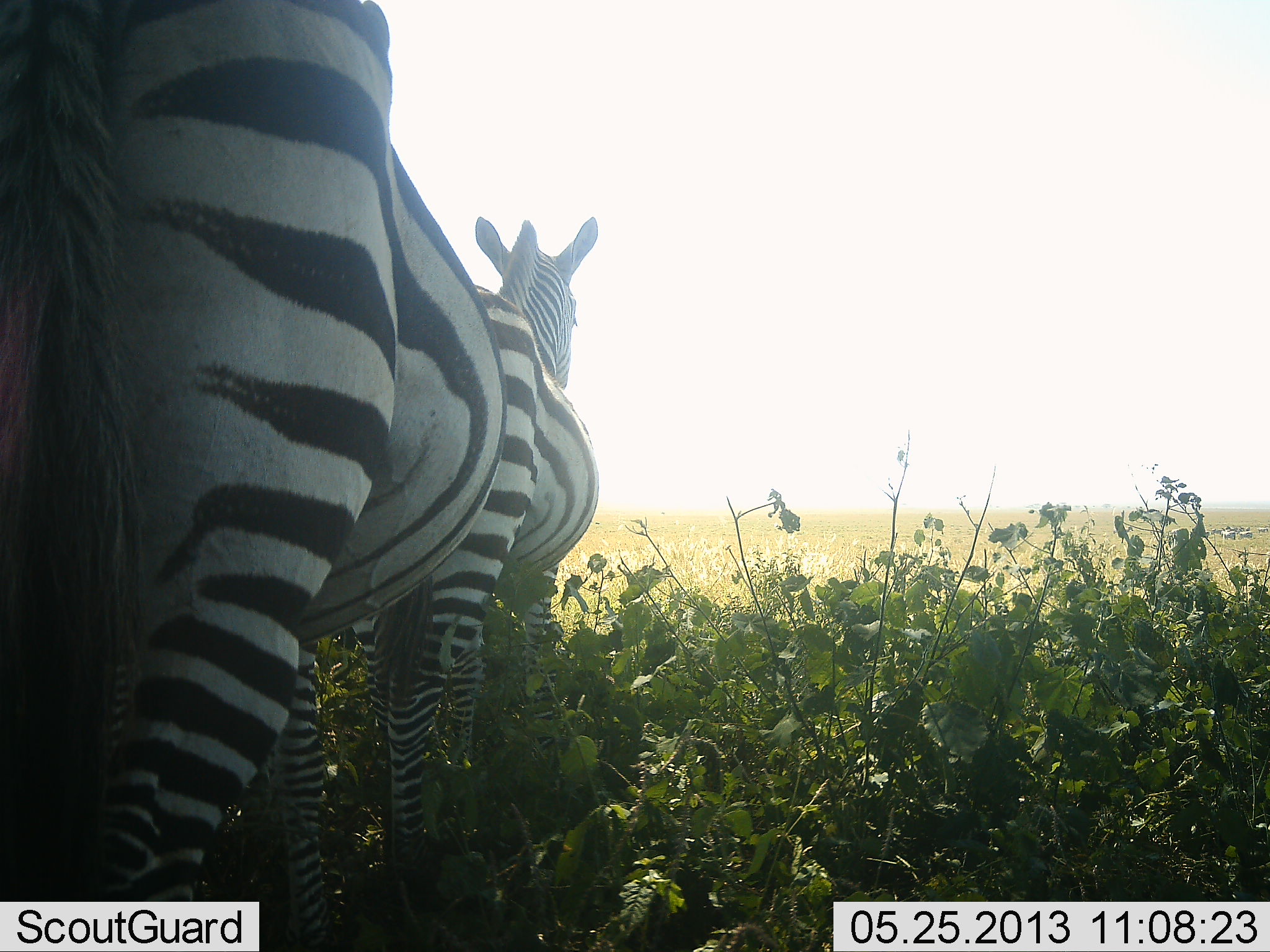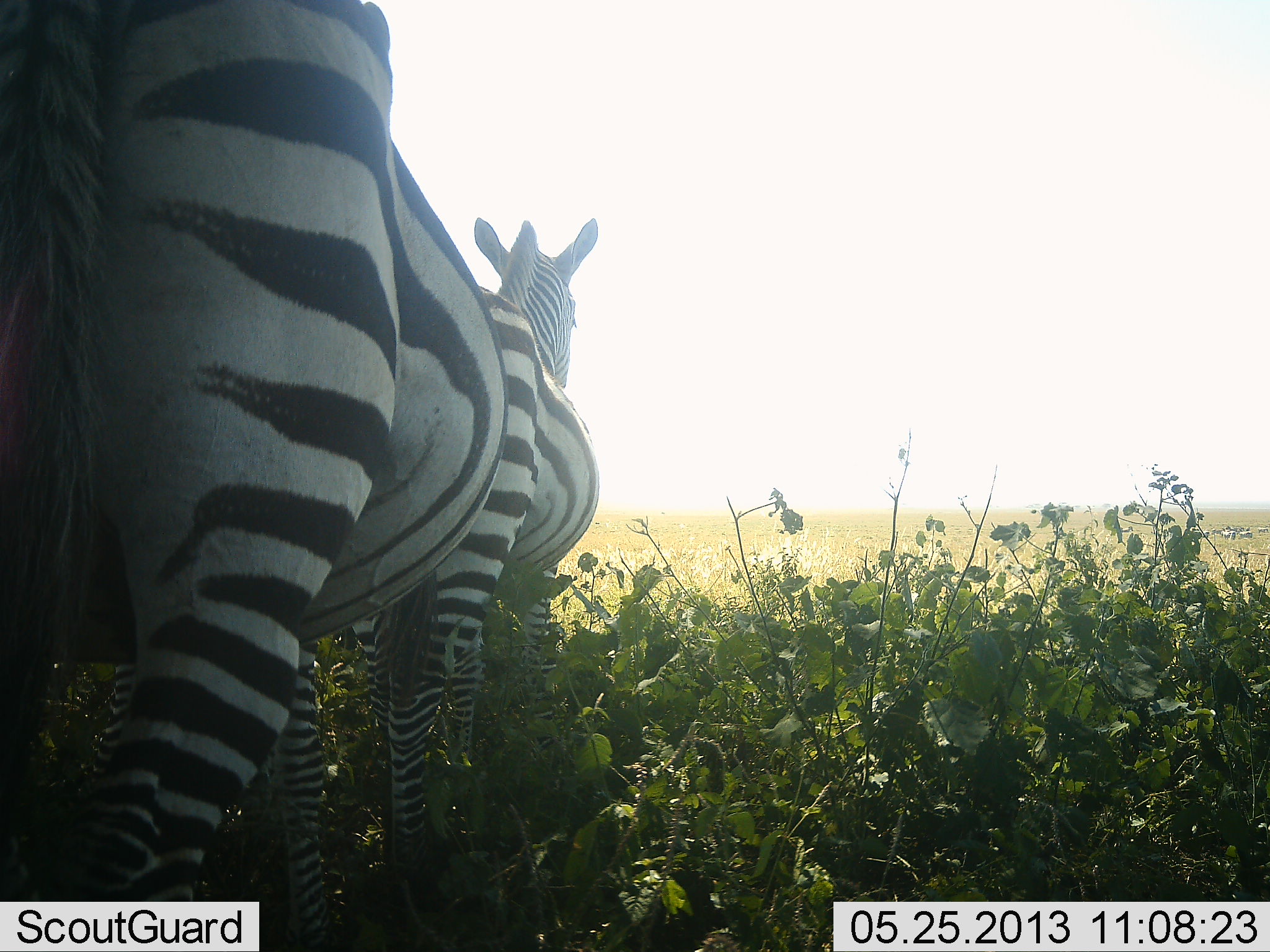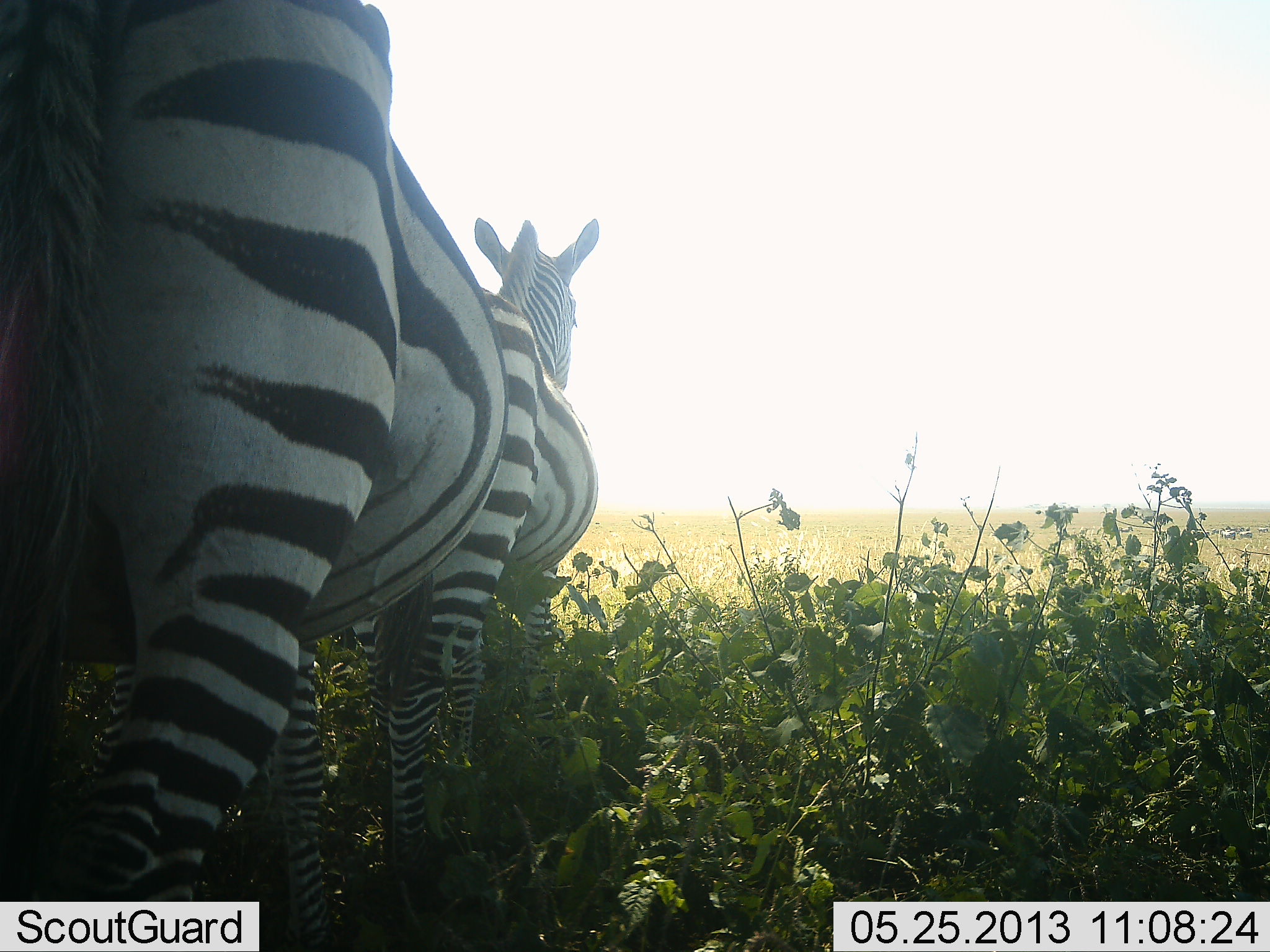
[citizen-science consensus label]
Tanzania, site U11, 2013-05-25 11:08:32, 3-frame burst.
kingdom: Animalia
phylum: Chordata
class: Mammalia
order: Perissodactyla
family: Equidae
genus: Equus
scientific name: Equus quagga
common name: plains zebra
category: zebra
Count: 2.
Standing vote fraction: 88%.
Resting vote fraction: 9%.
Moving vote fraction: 6%.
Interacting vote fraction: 3%.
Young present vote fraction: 0%.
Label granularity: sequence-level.